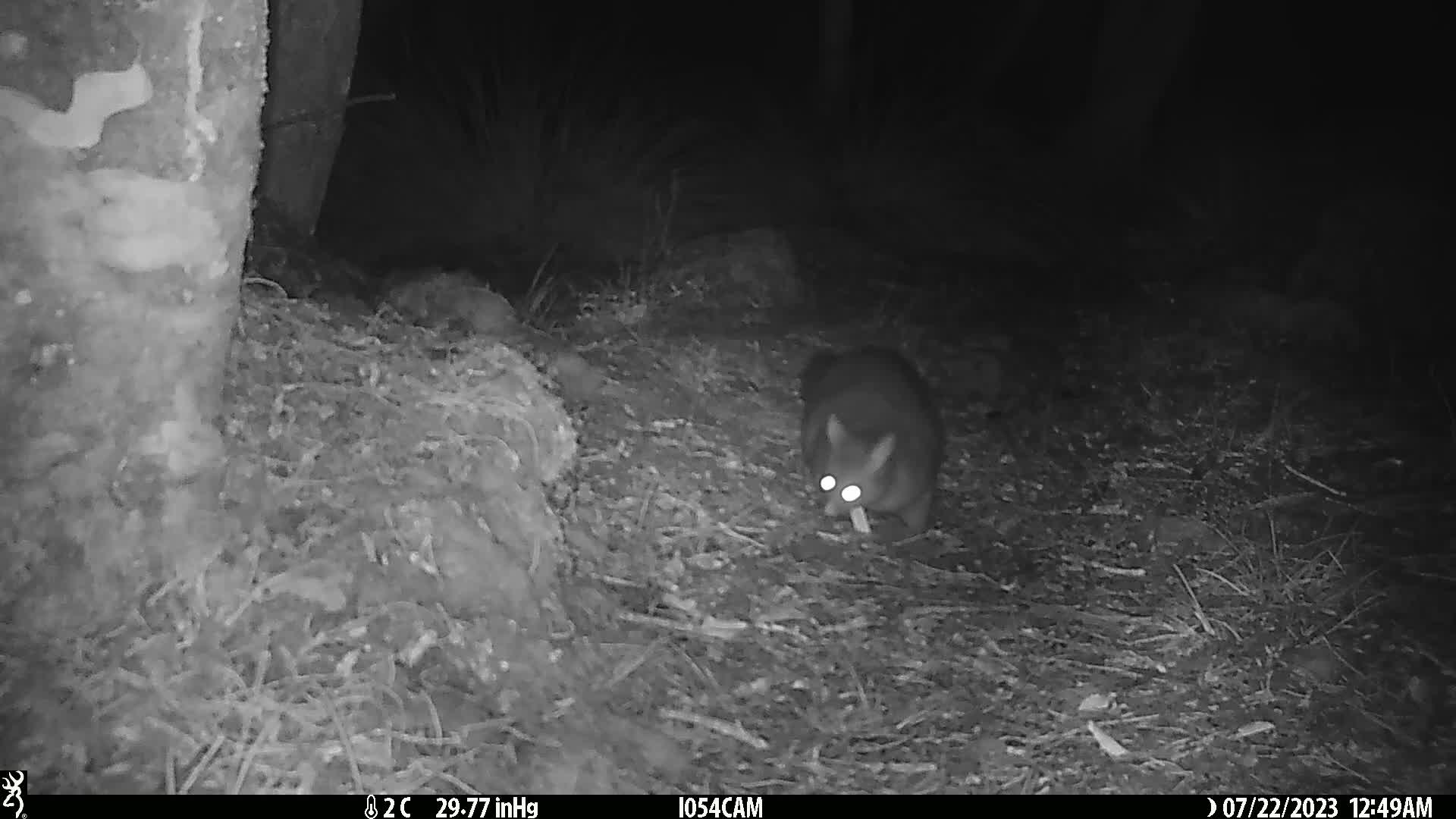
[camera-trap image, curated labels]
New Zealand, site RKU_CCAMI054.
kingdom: Animalia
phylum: Chordata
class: Mammalia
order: Diprotodontia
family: Phalangeridae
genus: Trichosurus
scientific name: Trichosurus vulpecula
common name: common brushtail possum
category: possum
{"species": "possum (common brushtail possum) (Trichosurus vulpecula)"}